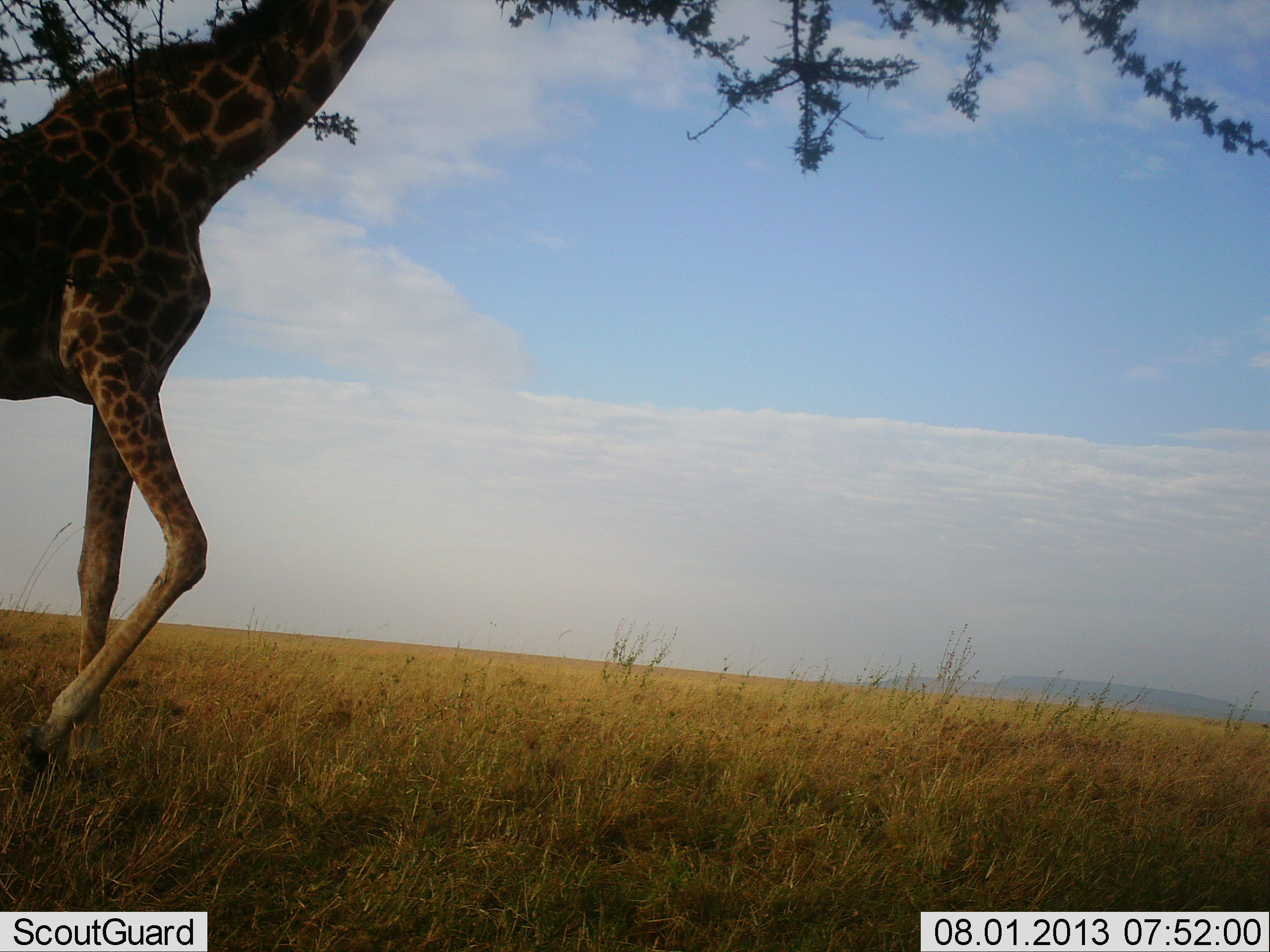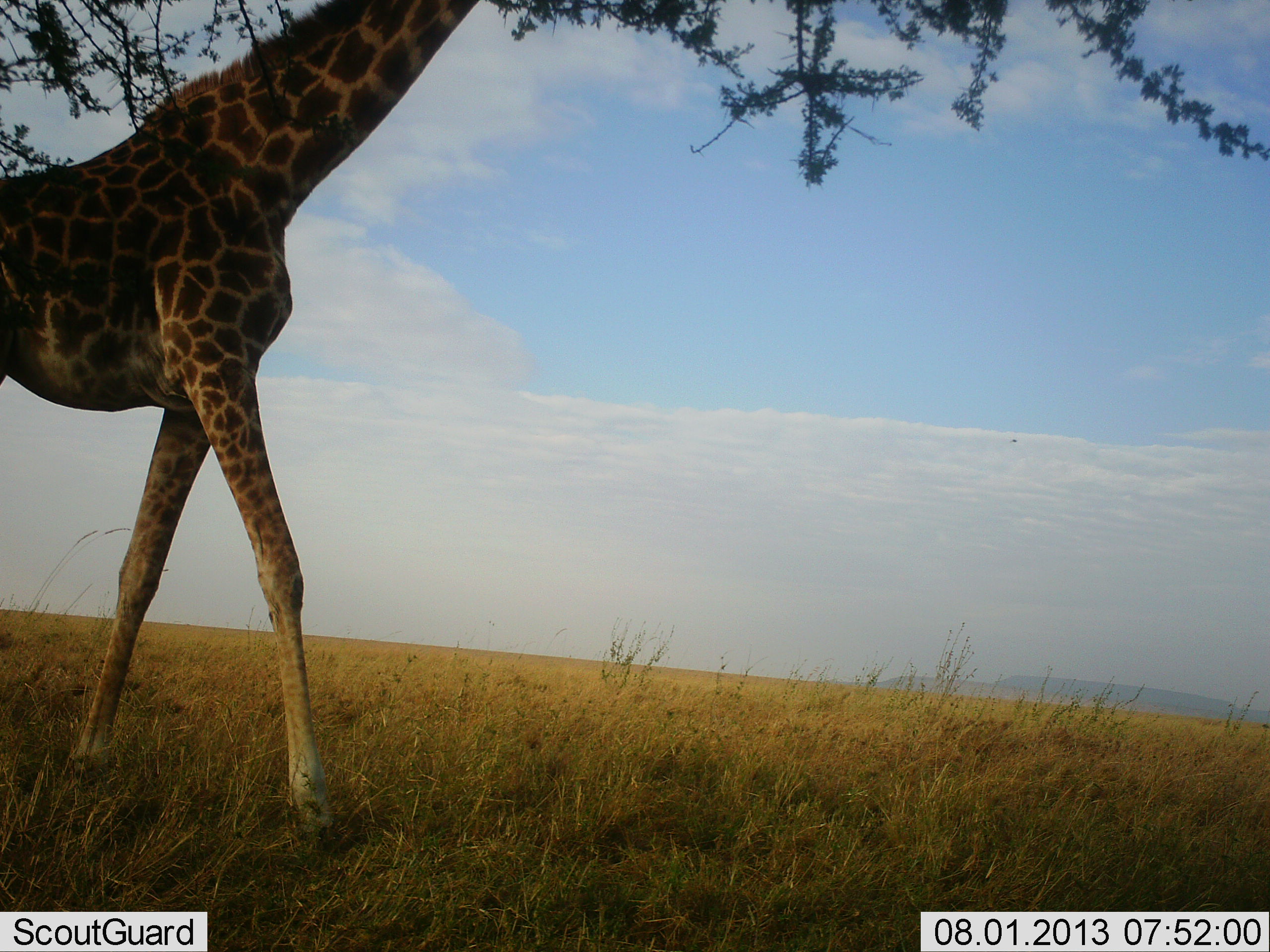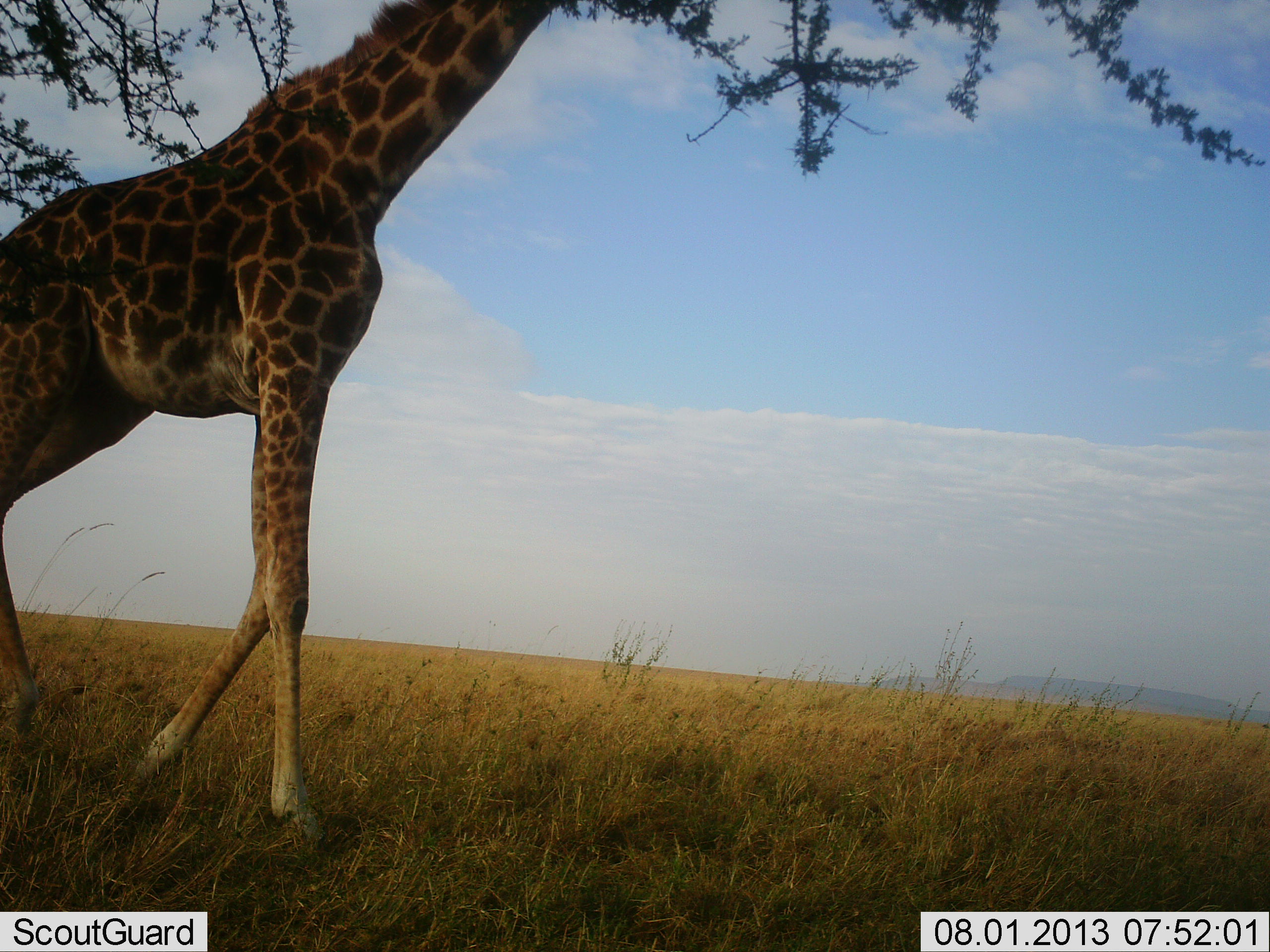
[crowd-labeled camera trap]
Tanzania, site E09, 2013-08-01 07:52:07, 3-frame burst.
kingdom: Animalia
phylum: Chordata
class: Mammalia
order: Artiodactyla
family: Giraffidae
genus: Giraffa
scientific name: Giraffa camelopardalis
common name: giraffe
Giraffe (Giraffa camelopardalis), count 1. Behavior (volunteer vote fractions): standing 3%, resting 0%, moving 83%, interacting 0%. Young present (vote fraction): 0%. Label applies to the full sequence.